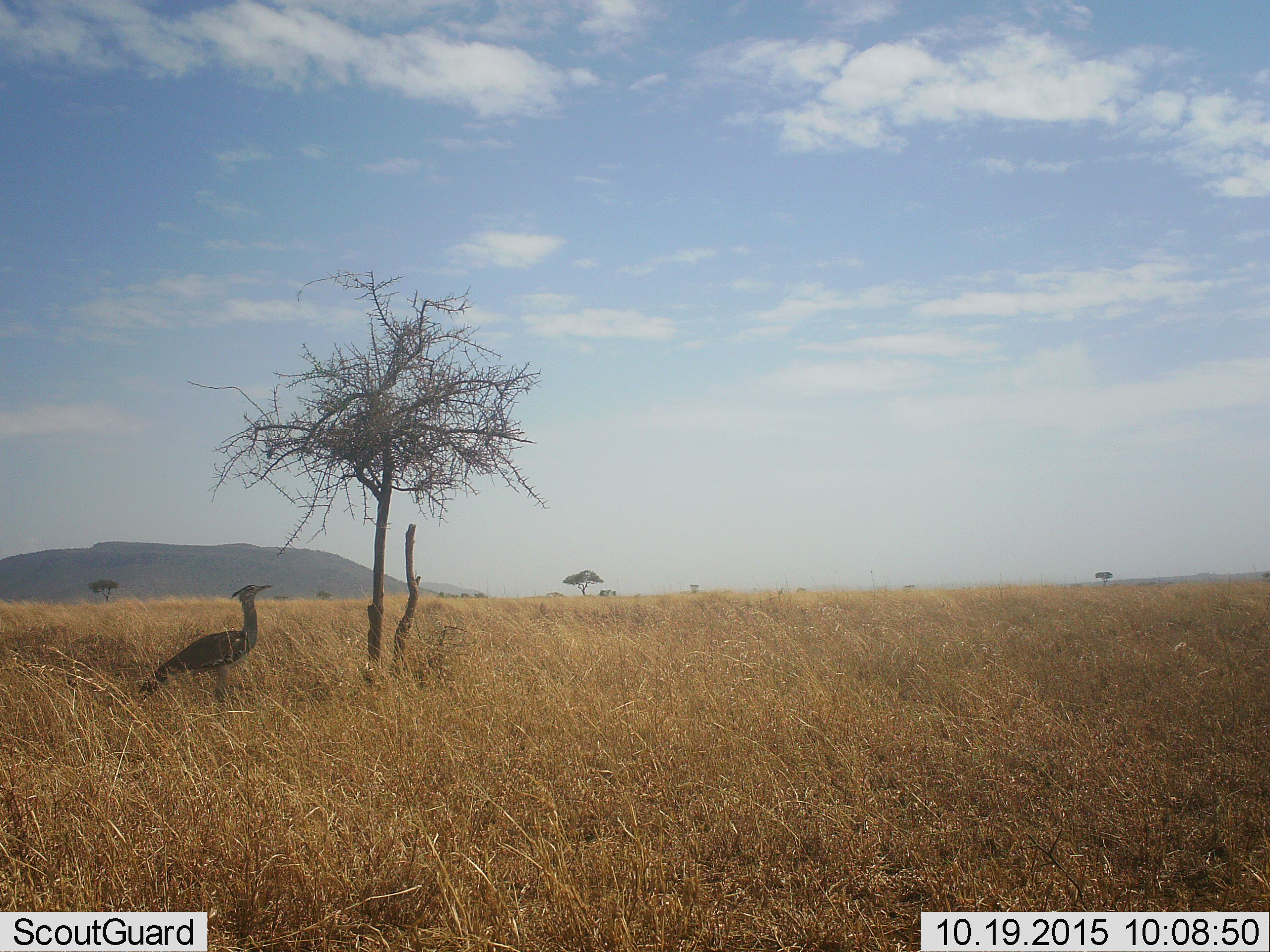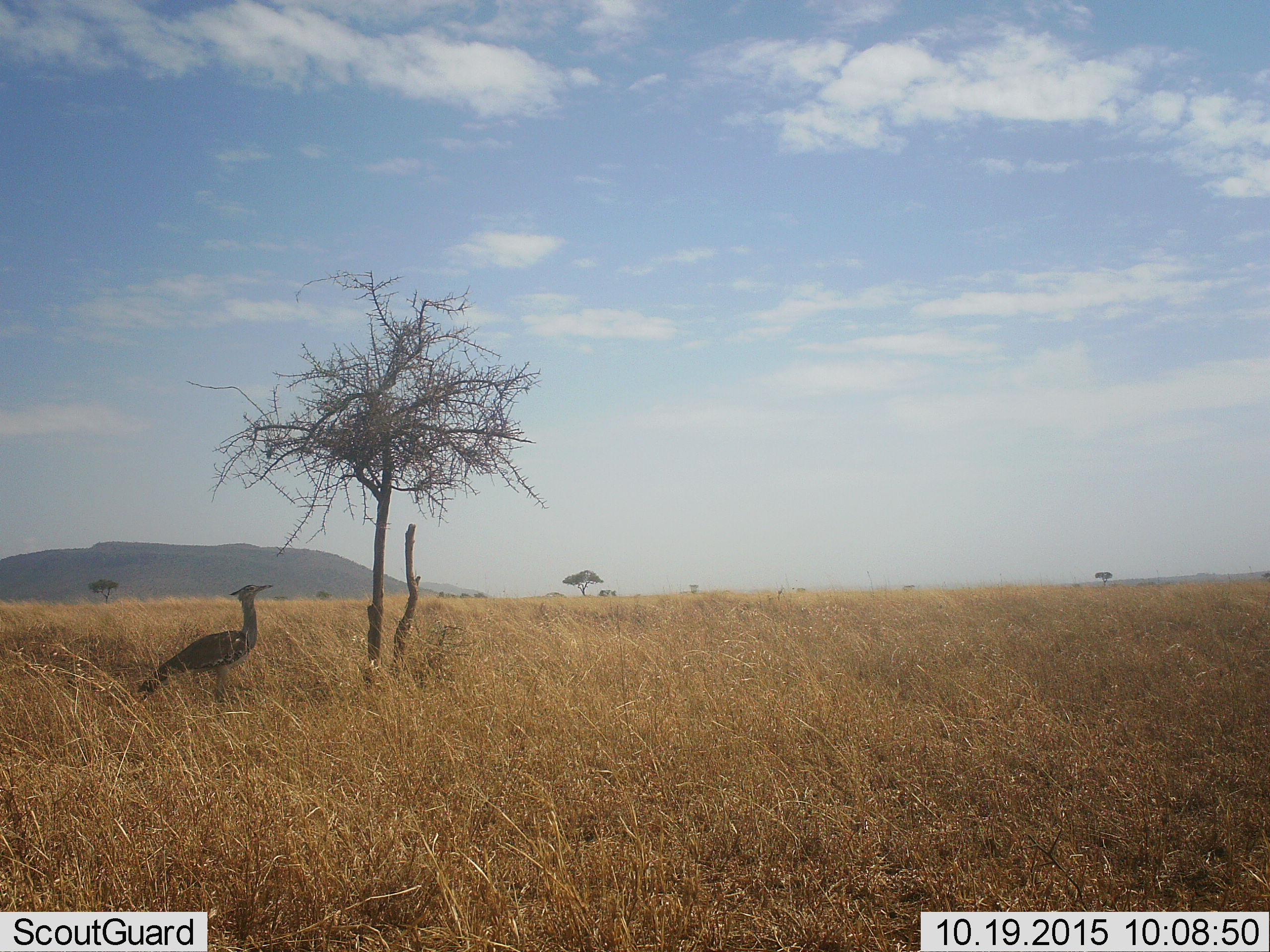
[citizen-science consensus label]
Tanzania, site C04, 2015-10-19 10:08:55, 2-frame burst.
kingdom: Animalia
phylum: Chordata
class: Aves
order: Otidiformes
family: Otididae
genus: Ardeotis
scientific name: Ardeotis kori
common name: kori bustard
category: koribustard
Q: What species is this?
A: Koribustard (kori bustard) (Ardeotis kori).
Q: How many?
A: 1.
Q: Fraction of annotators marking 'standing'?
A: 100%.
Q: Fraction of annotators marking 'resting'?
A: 0%.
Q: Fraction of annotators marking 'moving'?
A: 0%.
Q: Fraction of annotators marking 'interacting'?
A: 0%.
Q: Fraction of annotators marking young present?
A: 0%.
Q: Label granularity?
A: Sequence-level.